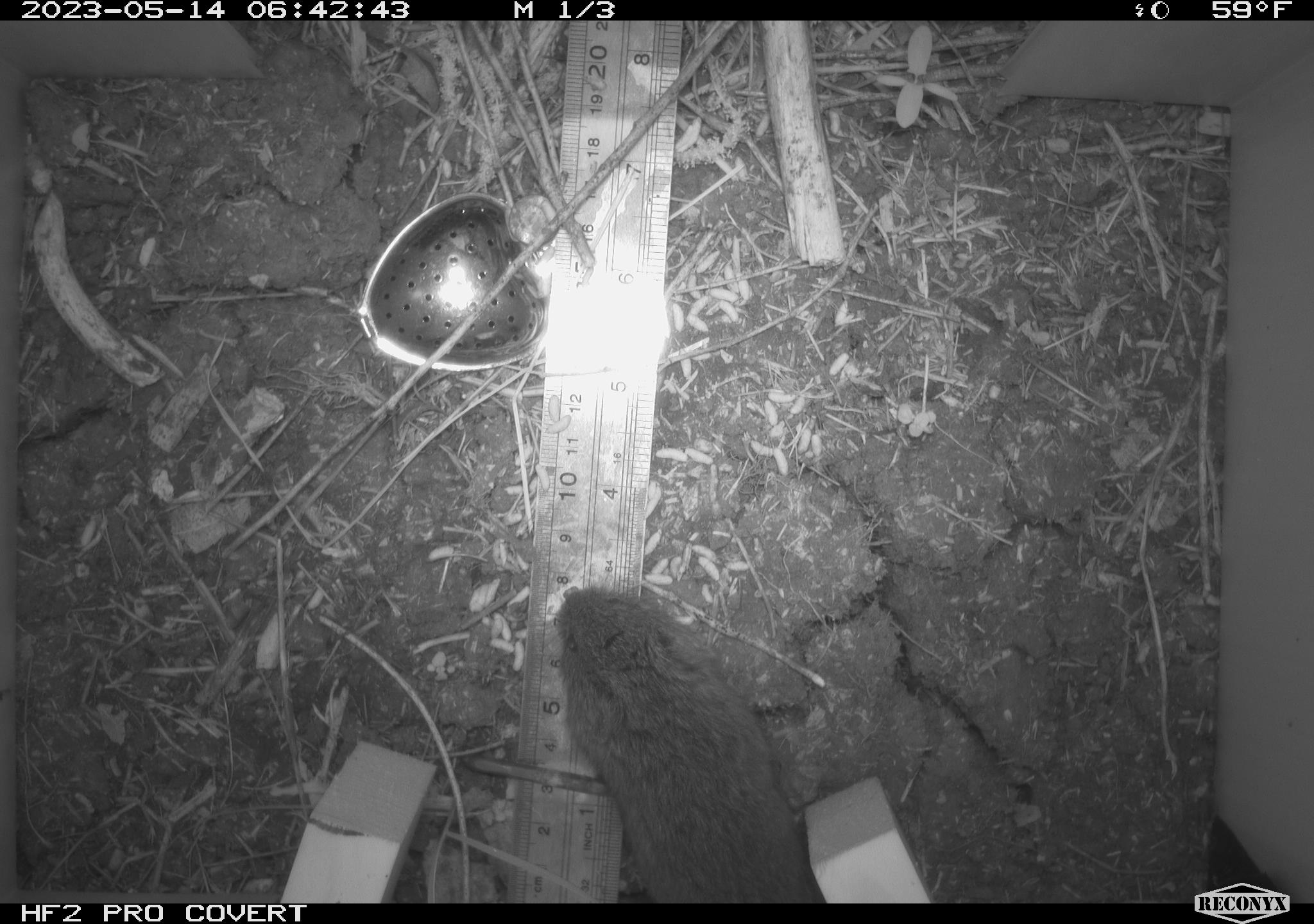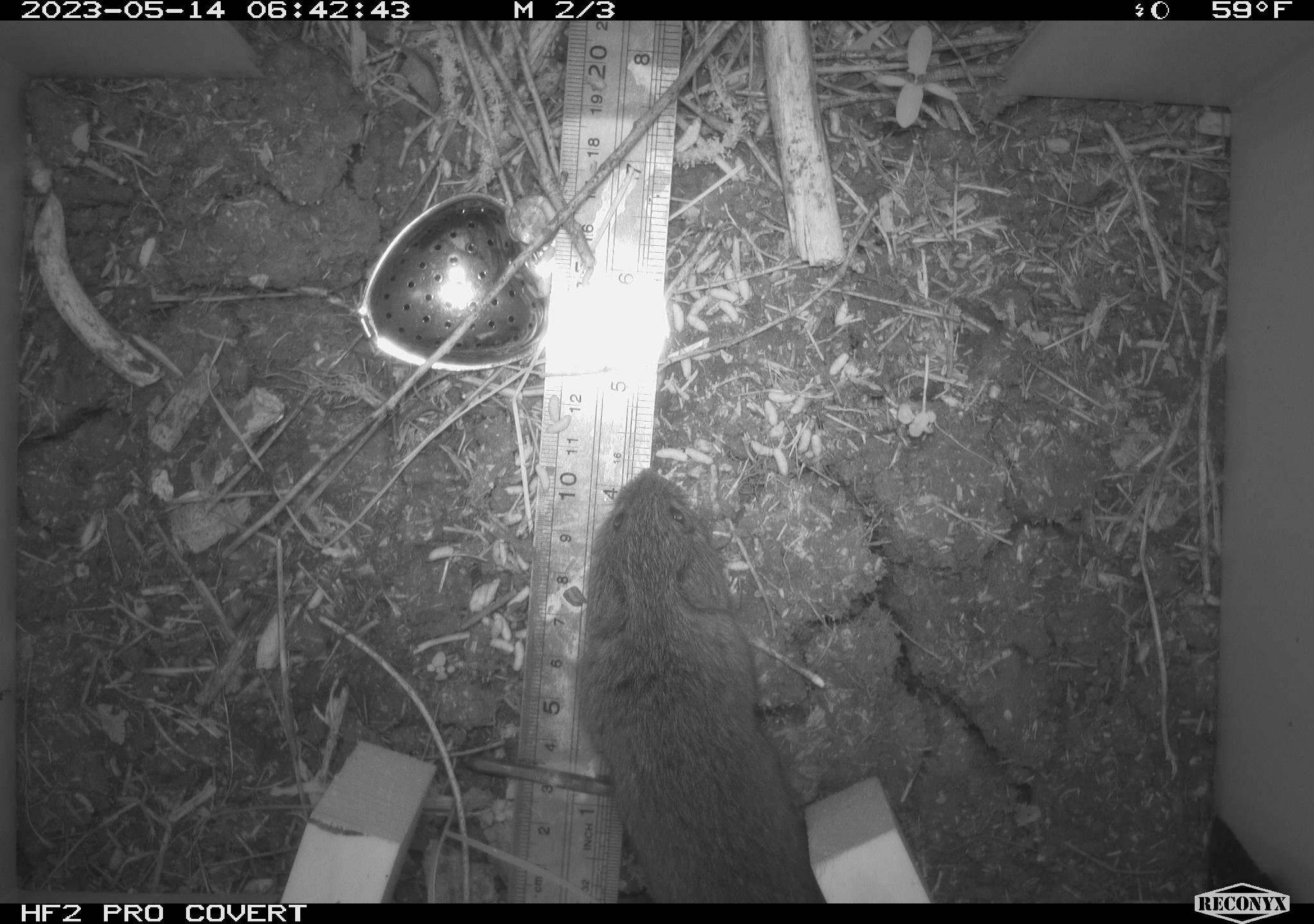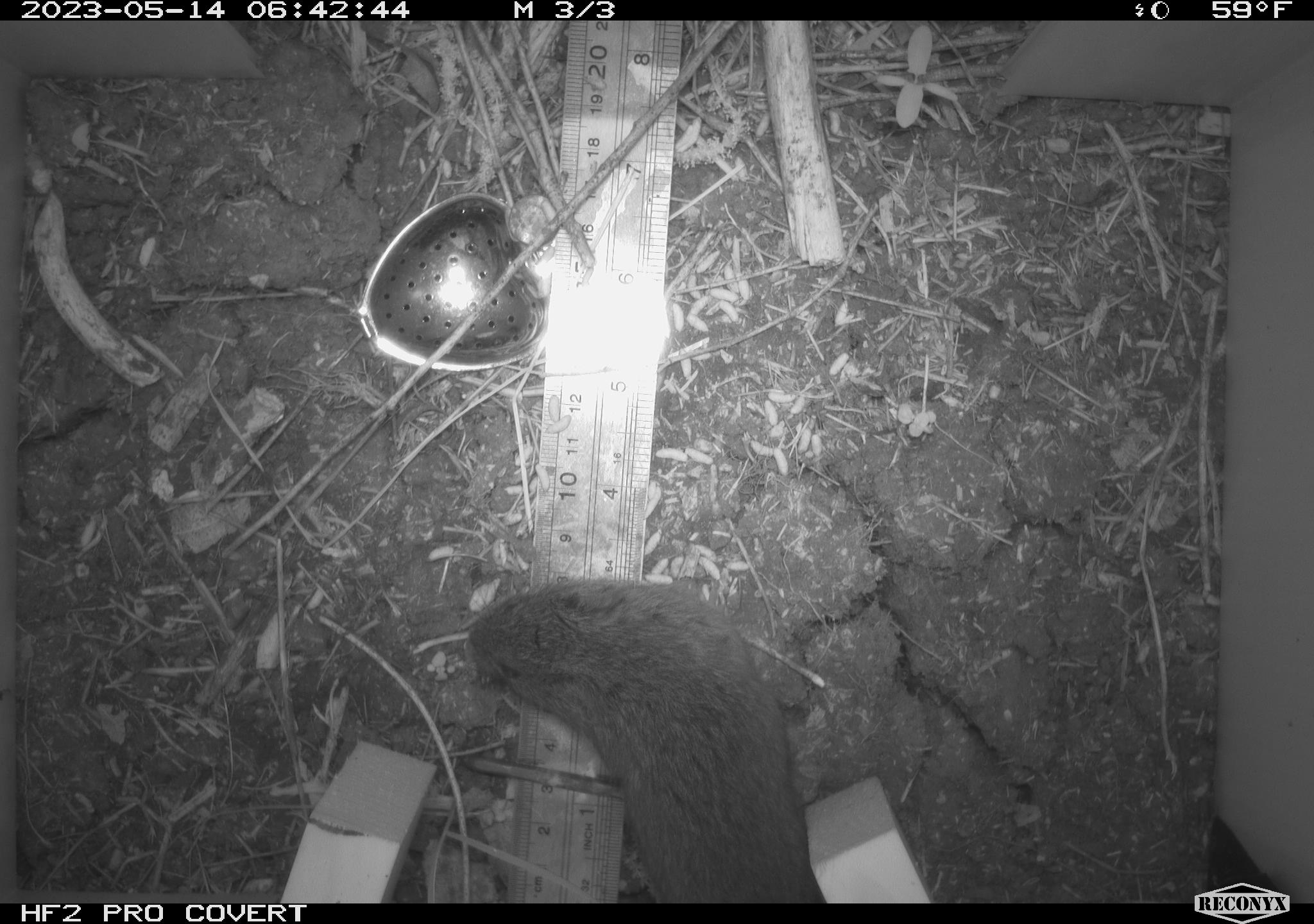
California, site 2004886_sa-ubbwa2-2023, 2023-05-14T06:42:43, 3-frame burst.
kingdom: Animalia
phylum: Chordata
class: Mammalia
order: Rodentia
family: Cricetidae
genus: Microtus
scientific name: Microtus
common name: meadow vole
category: microtus species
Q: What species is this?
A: Microtus species (meadow vole) (Microtus).